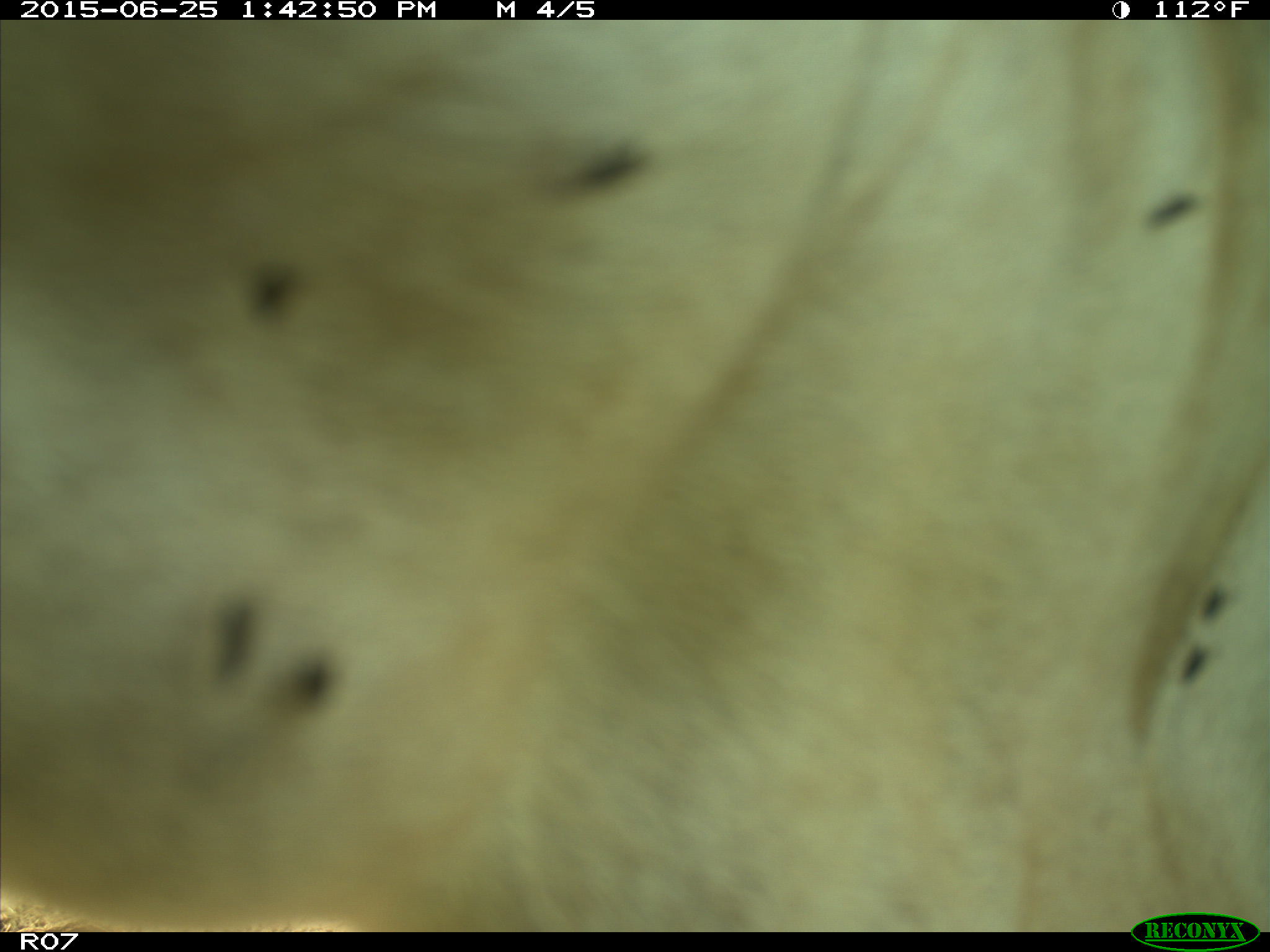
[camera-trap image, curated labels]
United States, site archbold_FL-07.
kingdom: Animalia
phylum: Chordata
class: Mammalia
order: Artiodactyla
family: Bovidae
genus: Bos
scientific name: Bos taurus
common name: domestic cow